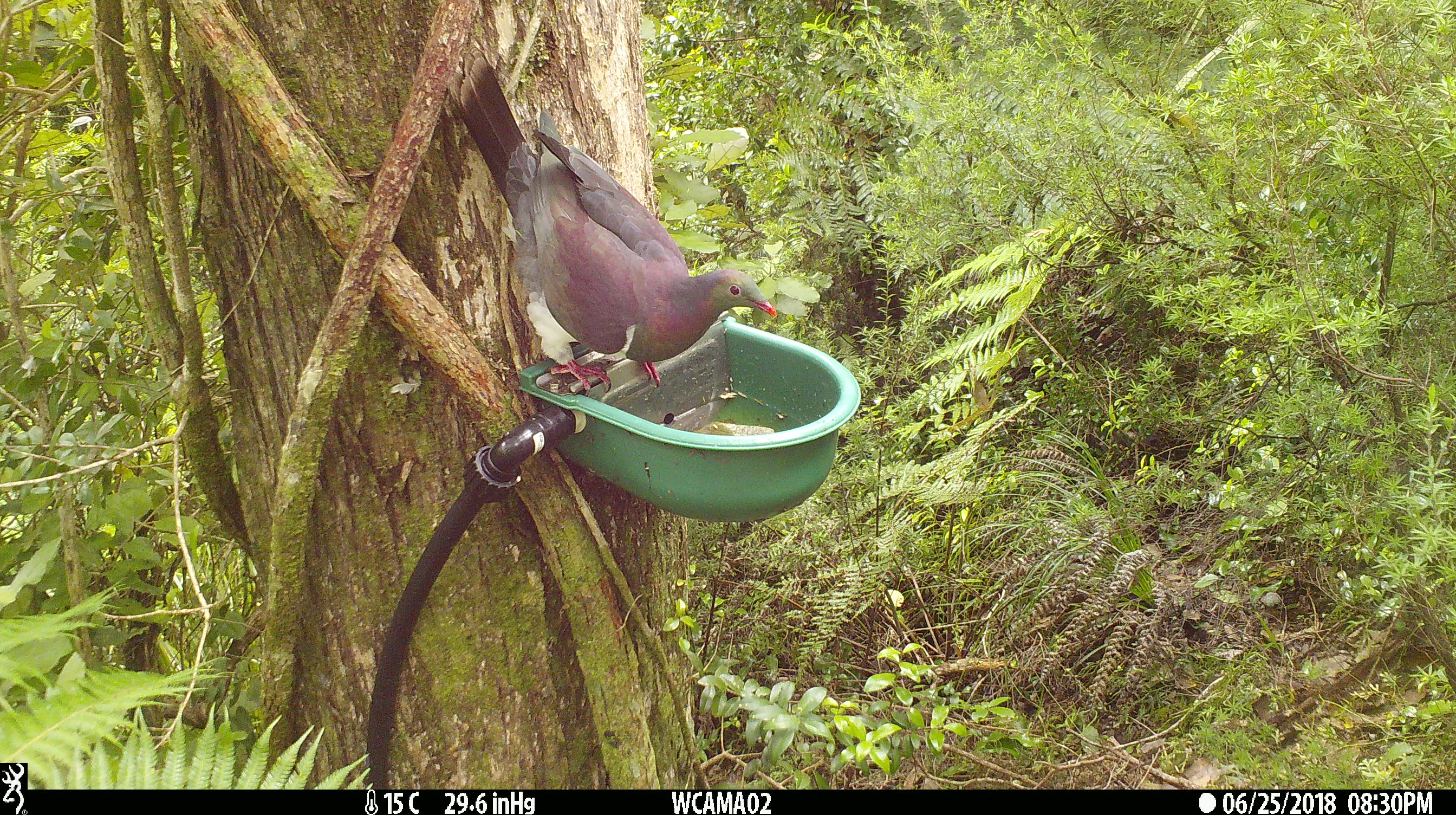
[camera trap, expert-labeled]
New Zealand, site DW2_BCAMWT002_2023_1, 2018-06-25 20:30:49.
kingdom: Animalia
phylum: Chordata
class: Aves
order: Columbiformes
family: Columbidae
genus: Hemiphaga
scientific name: Hemiphaga novaeseelandiae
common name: new zealand pigeon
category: kereru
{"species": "kereru (new zealand pigeon) (Hemiphaga novaeseelandiae)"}